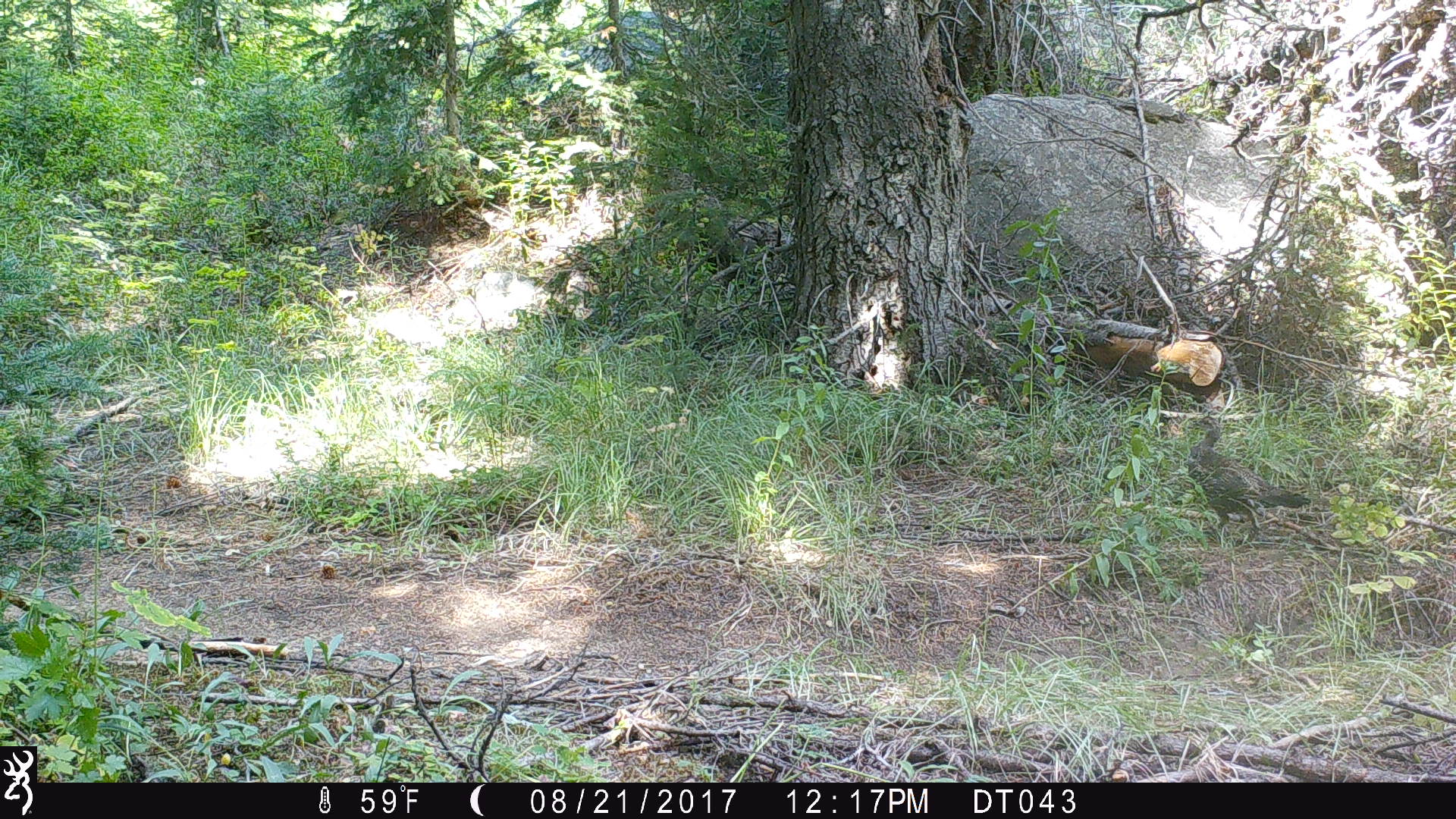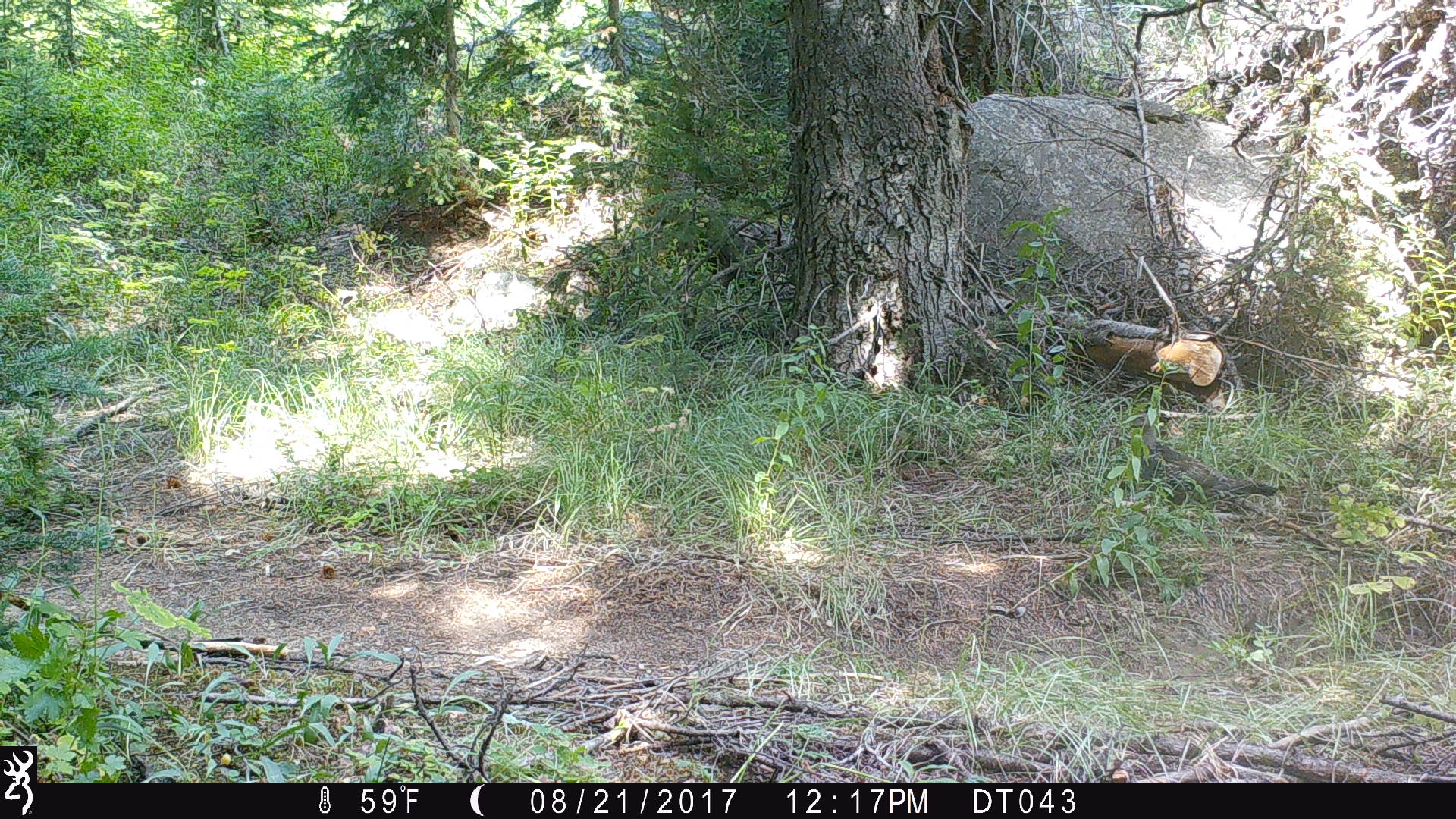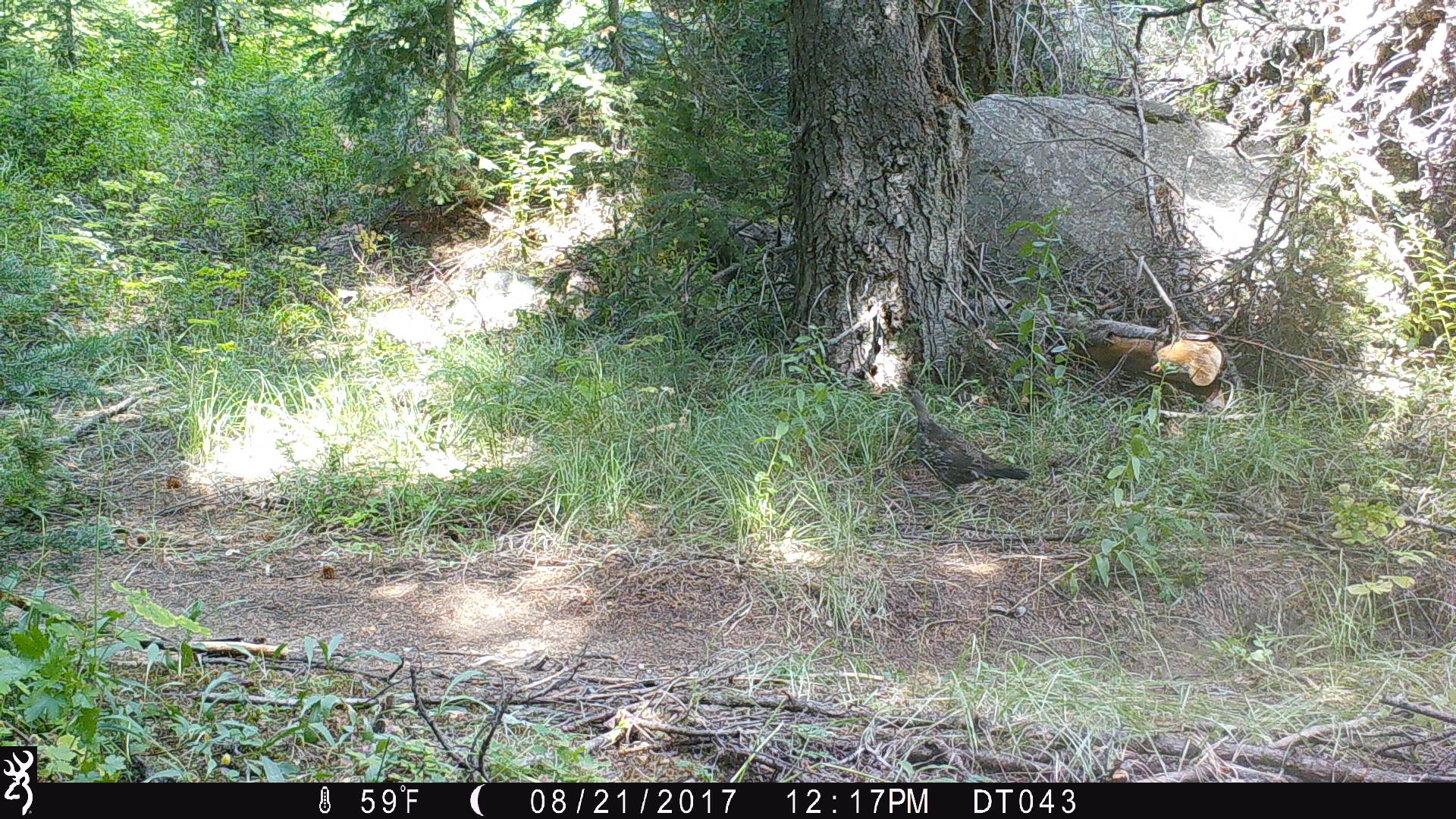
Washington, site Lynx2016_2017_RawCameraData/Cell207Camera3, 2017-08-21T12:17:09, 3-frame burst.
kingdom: Animalia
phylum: Chordata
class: Aves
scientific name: Aves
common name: birds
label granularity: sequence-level